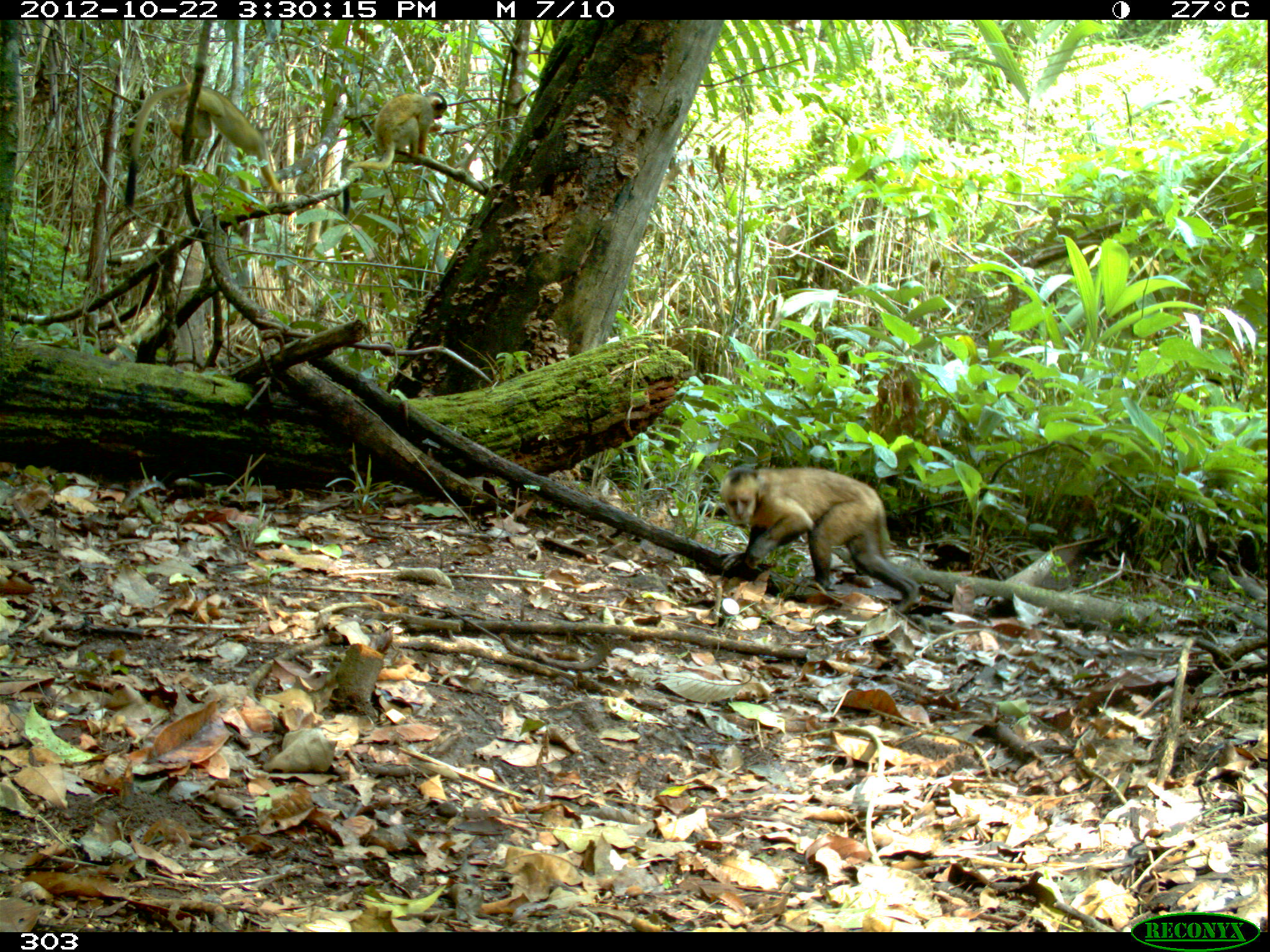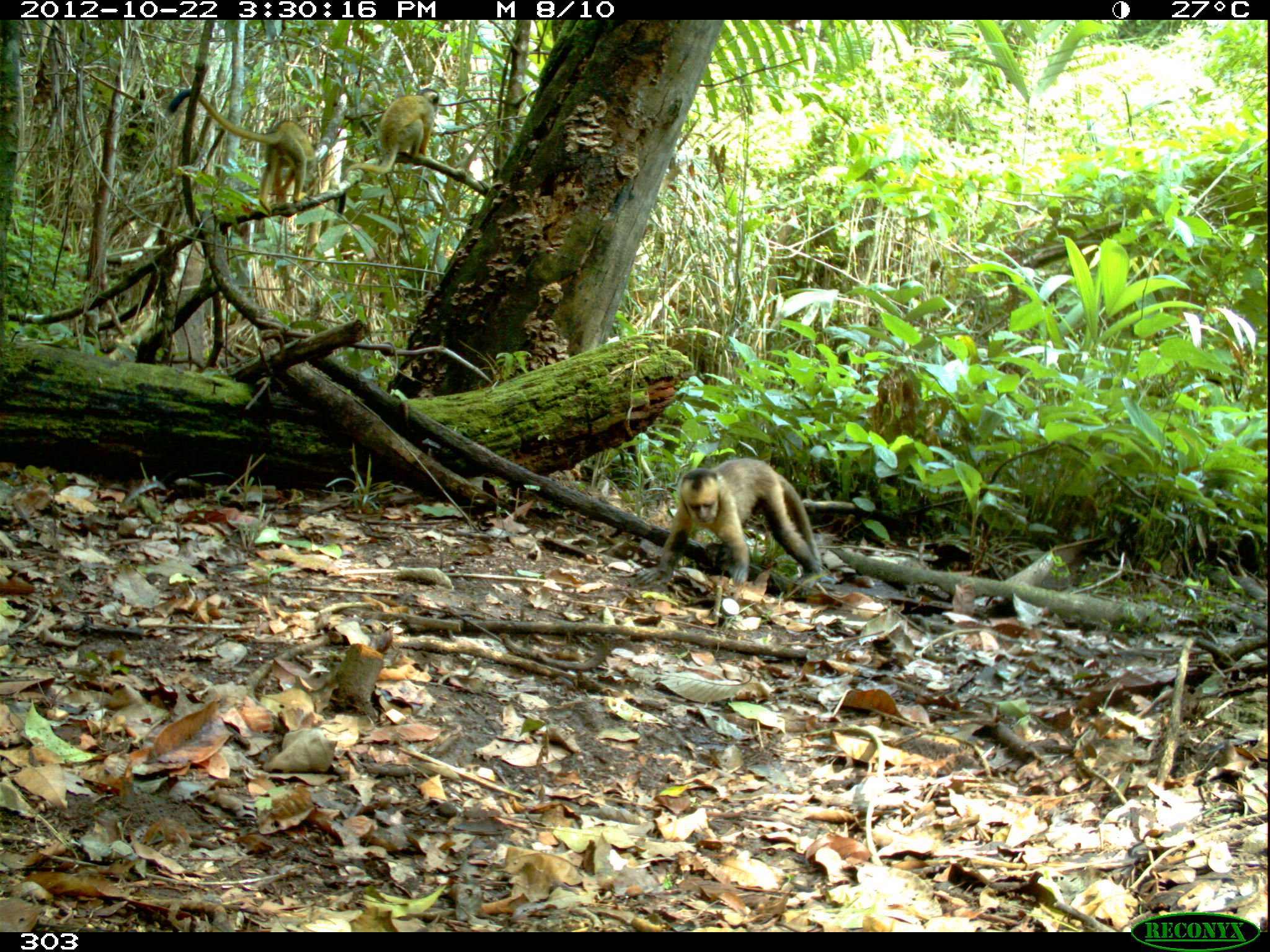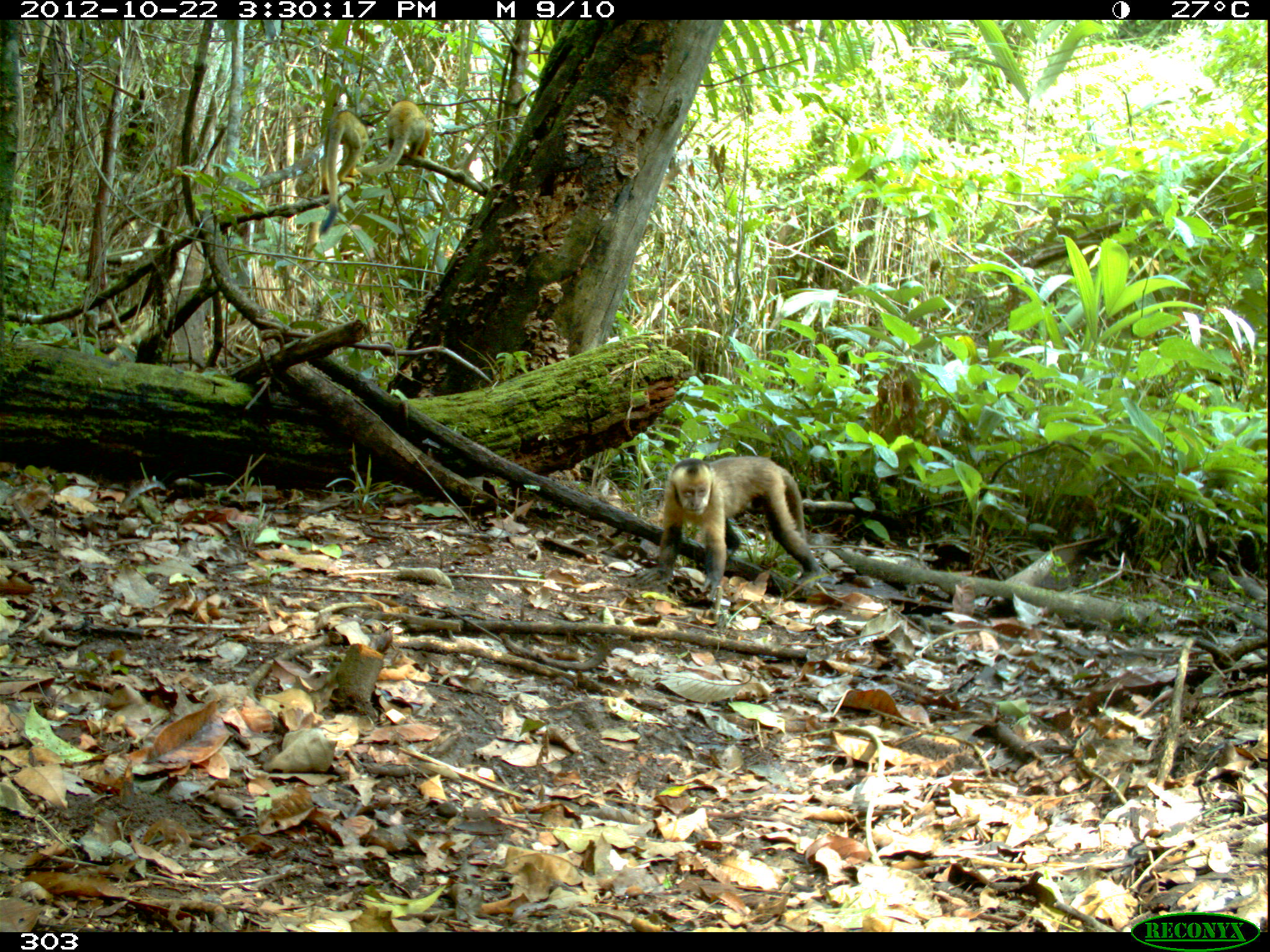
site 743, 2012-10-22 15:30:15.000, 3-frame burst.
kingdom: Animalia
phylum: Chordata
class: Mammalia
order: Primates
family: Cebidae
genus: Sapajus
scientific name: Sapajus apella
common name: tufted capuchin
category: cebus apella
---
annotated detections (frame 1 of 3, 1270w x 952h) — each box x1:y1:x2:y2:
cebus apella: 714:465:919:613; 123:81:286:211; 342:90:447:215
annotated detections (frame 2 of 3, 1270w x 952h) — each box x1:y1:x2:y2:
cebus apella: 634:458:822:597; 167:86:317:217; 337:87:440:214